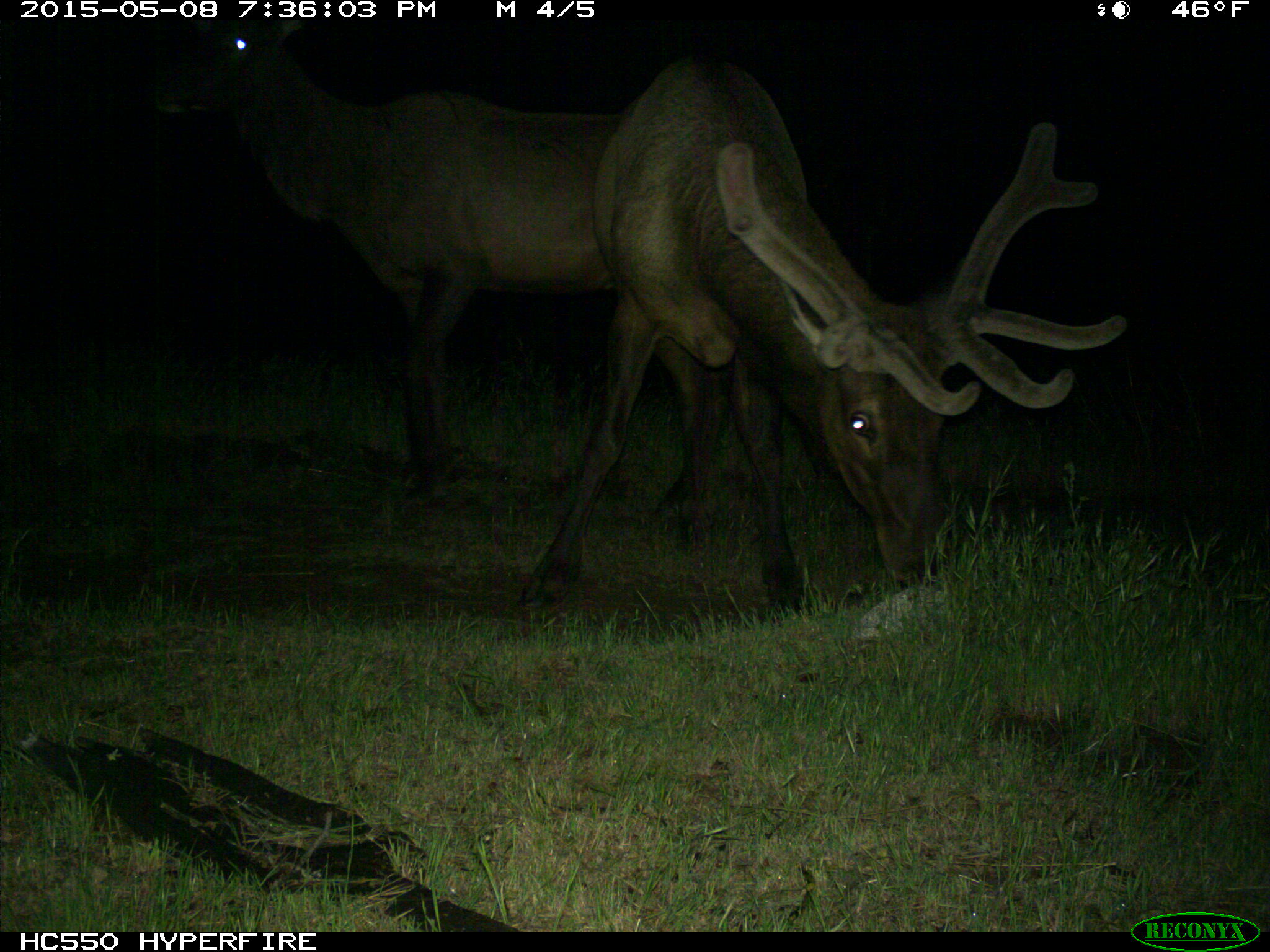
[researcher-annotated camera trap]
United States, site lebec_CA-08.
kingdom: Animalia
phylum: Chordata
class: Mammalia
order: Artiodactyla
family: Cervidae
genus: Cervus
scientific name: Cervus canadensis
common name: elk